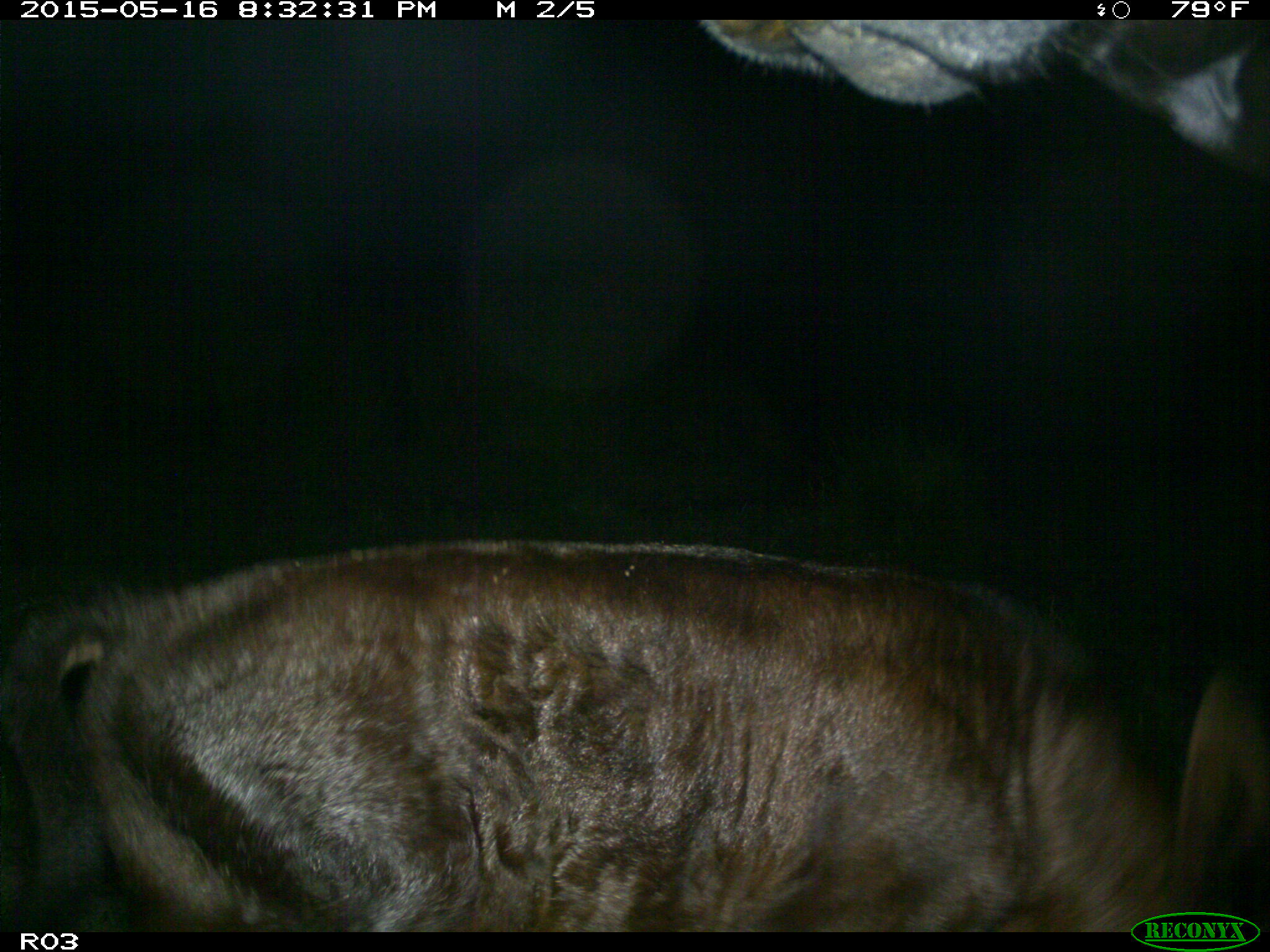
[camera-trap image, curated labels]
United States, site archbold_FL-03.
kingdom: Animalia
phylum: Chordata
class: Mammalia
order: Artiodactyla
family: Bovidae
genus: Bos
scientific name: Bos taurus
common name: domestic cow